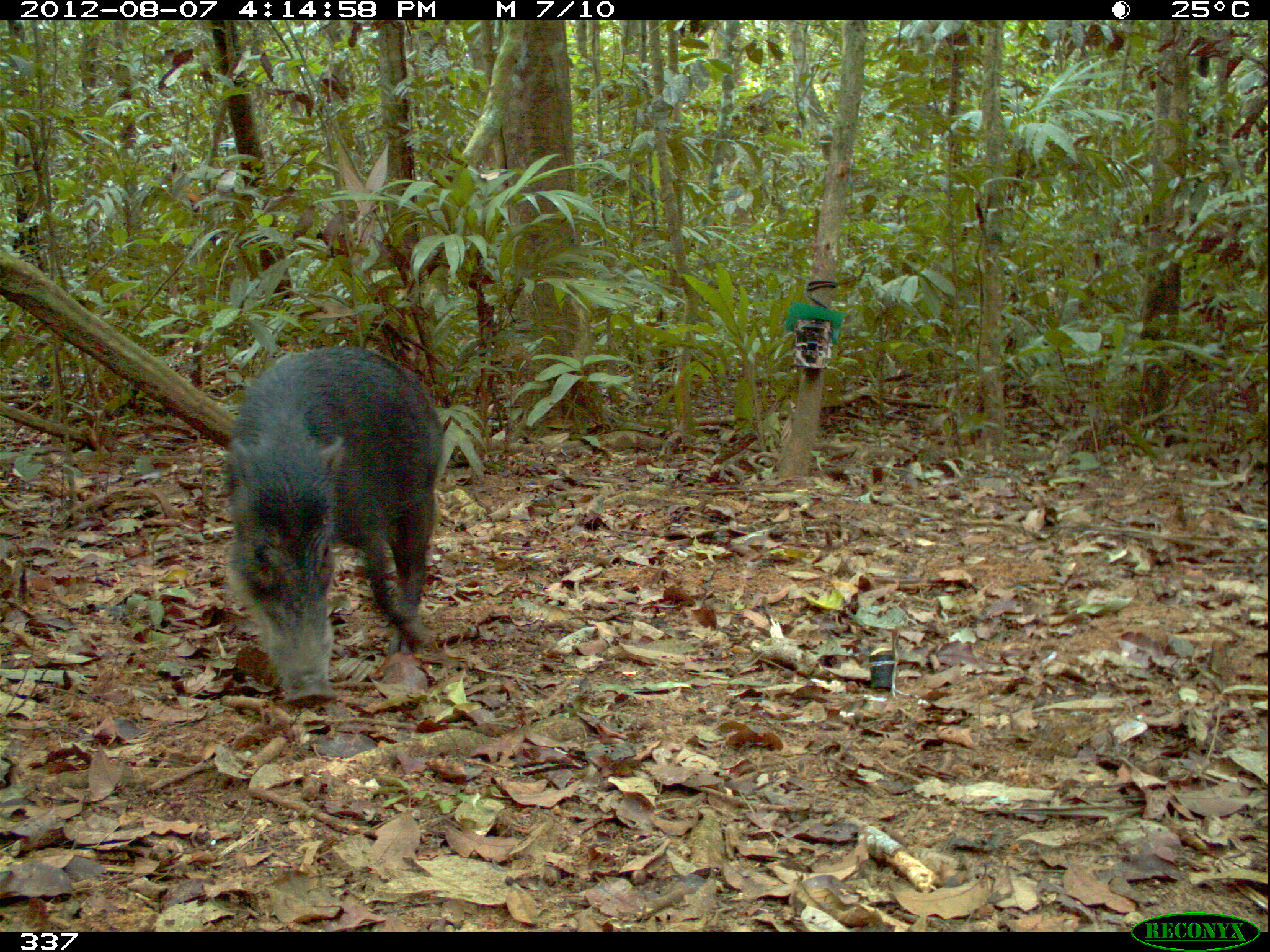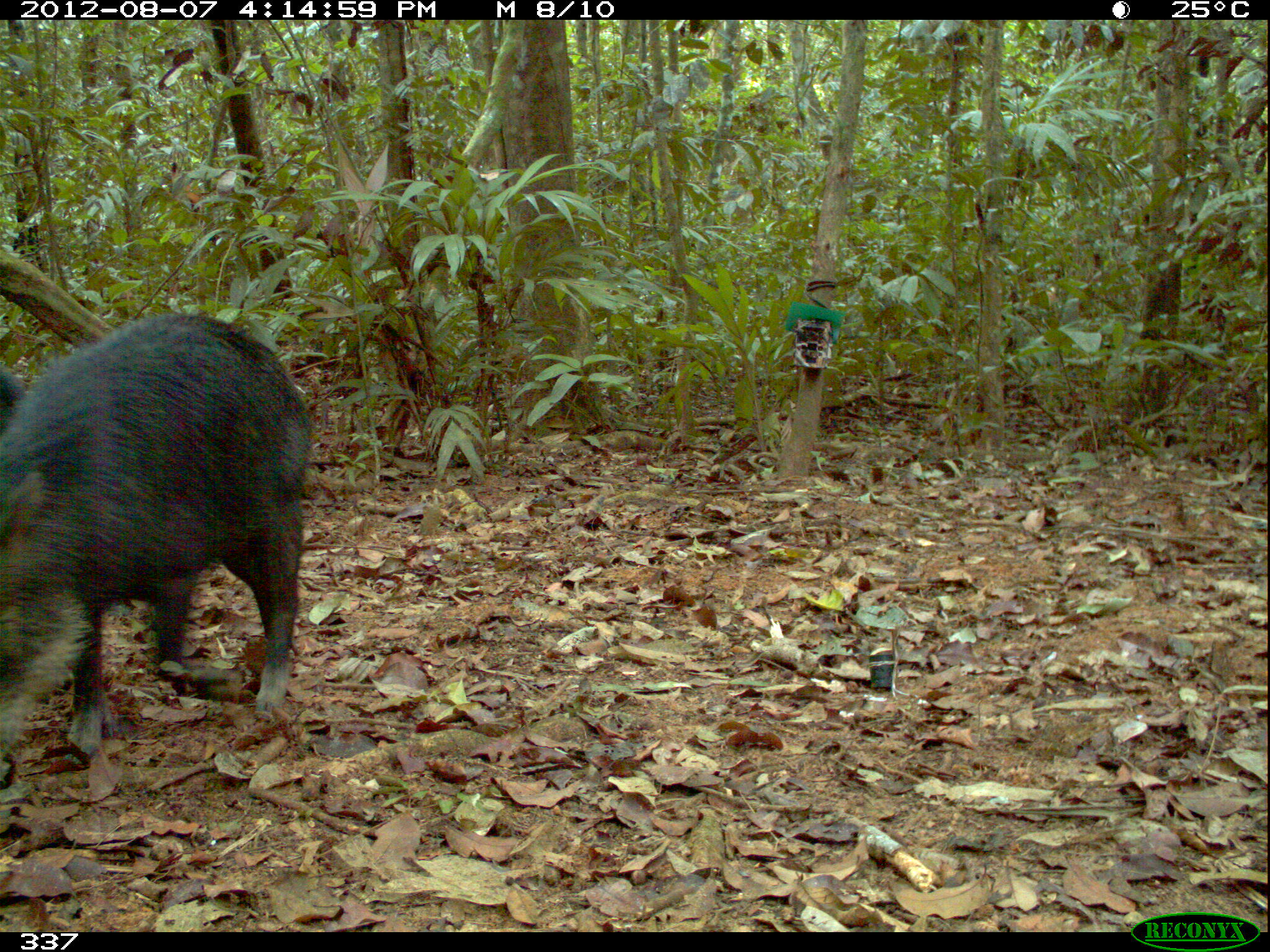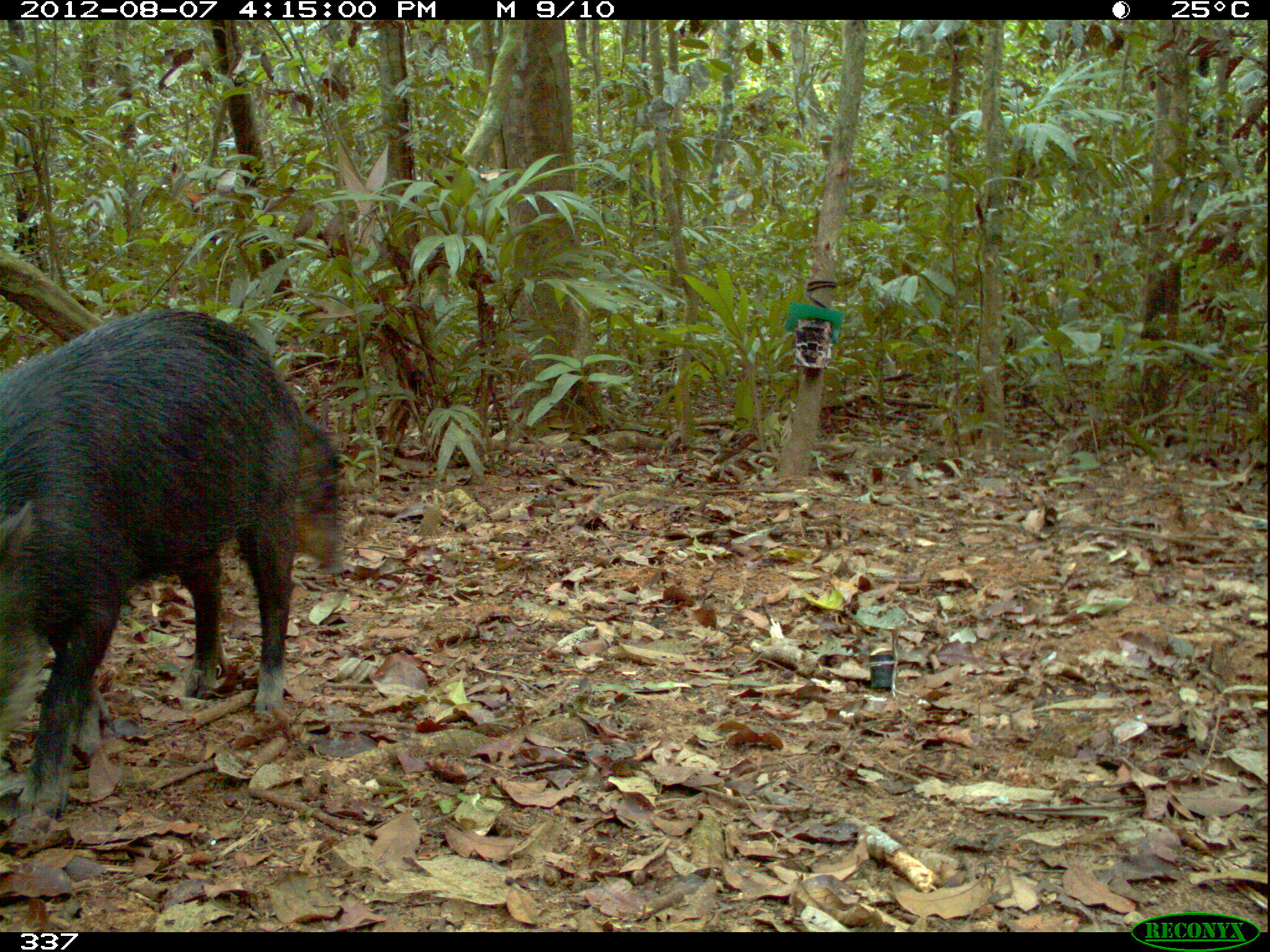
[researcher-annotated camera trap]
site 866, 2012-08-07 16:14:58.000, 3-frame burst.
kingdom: Animalia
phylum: Chordata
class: Mammalia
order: Artiodactyla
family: Tayassuidae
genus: Tayassu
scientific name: Tayassu pecari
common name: white-lipped peccary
Tayassu pecari (white-lipped peccary).